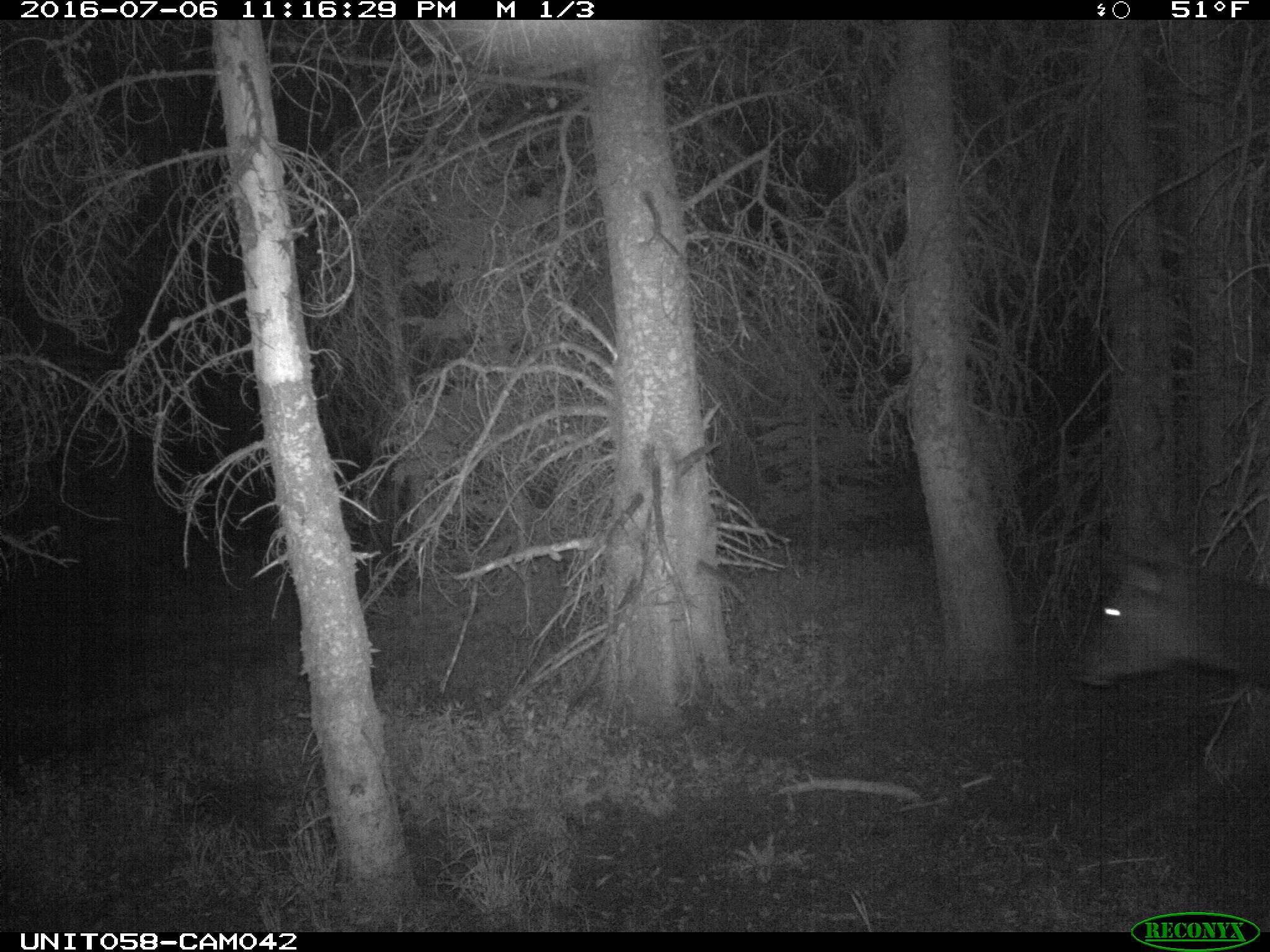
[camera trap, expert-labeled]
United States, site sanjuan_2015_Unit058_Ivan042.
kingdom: Animalia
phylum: Chordata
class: Mammalia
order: Artiodactyla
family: Cervidae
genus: Cervus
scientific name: Cervus elaphus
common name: red deer